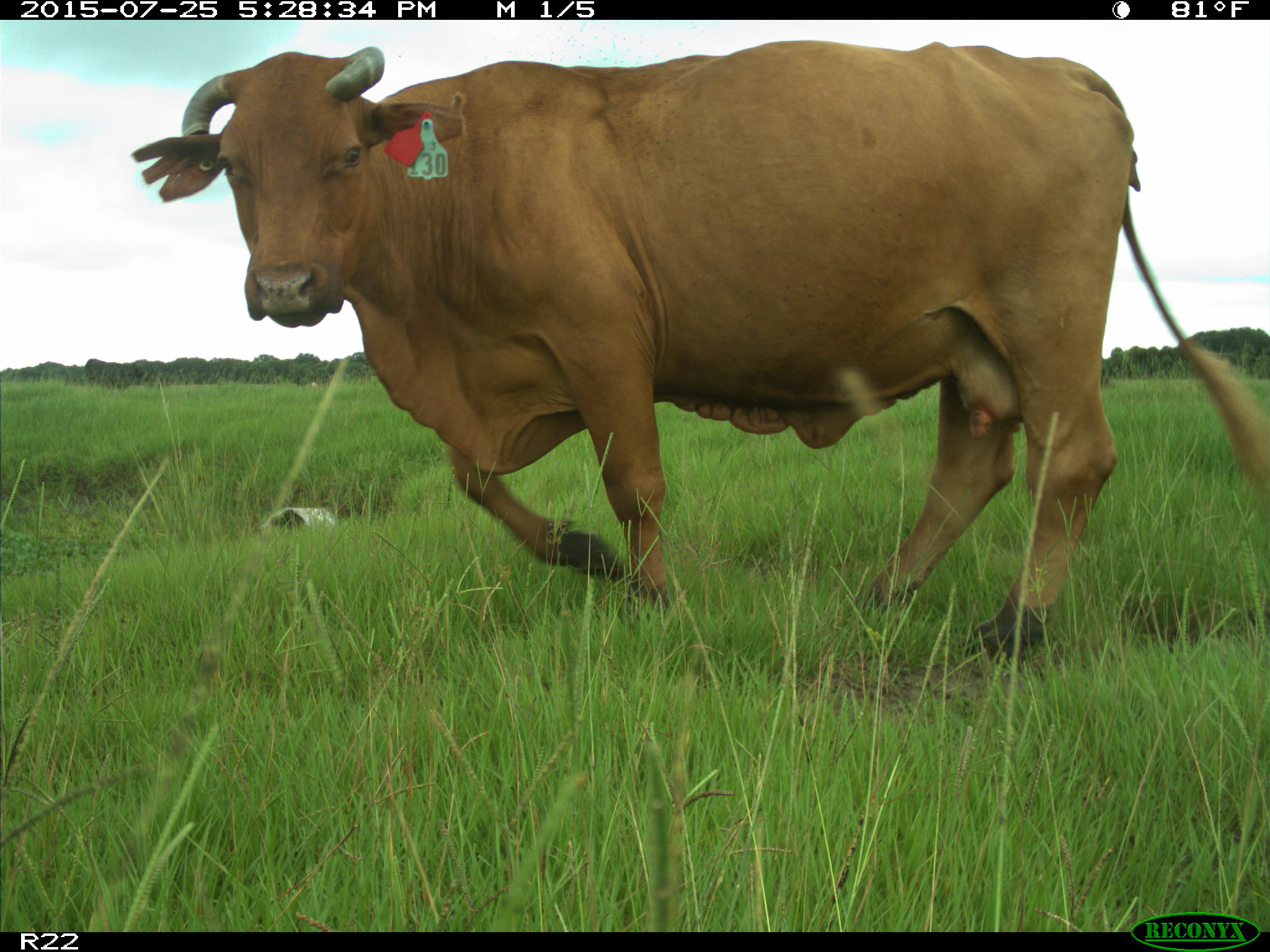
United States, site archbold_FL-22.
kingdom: Animalia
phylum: Chordata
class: Mammalia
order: Artiodactyla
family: Bovidae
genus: Bos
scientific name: Bos taurus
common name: domestic cow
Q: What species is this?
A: Bos taurus (domestic cow).